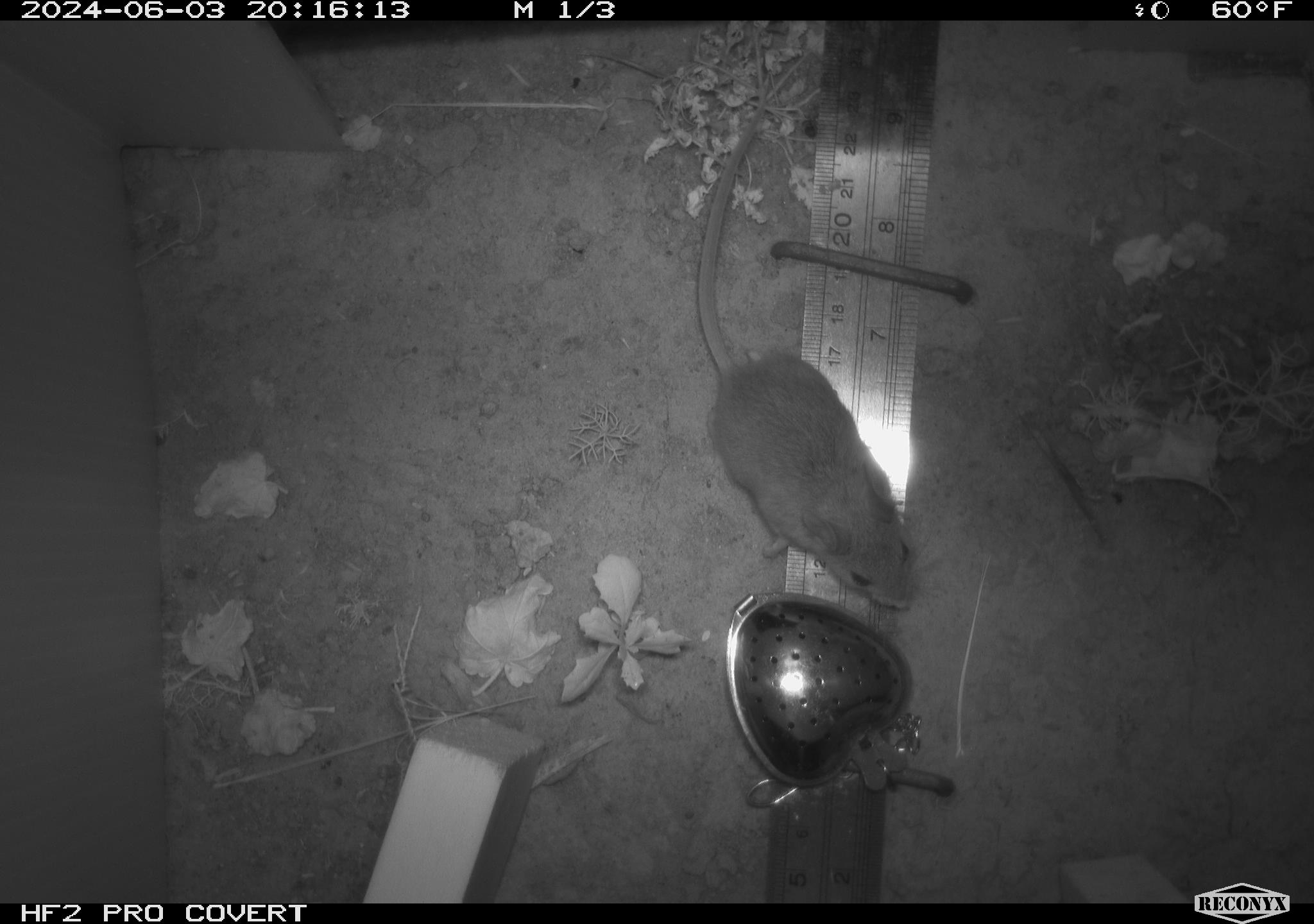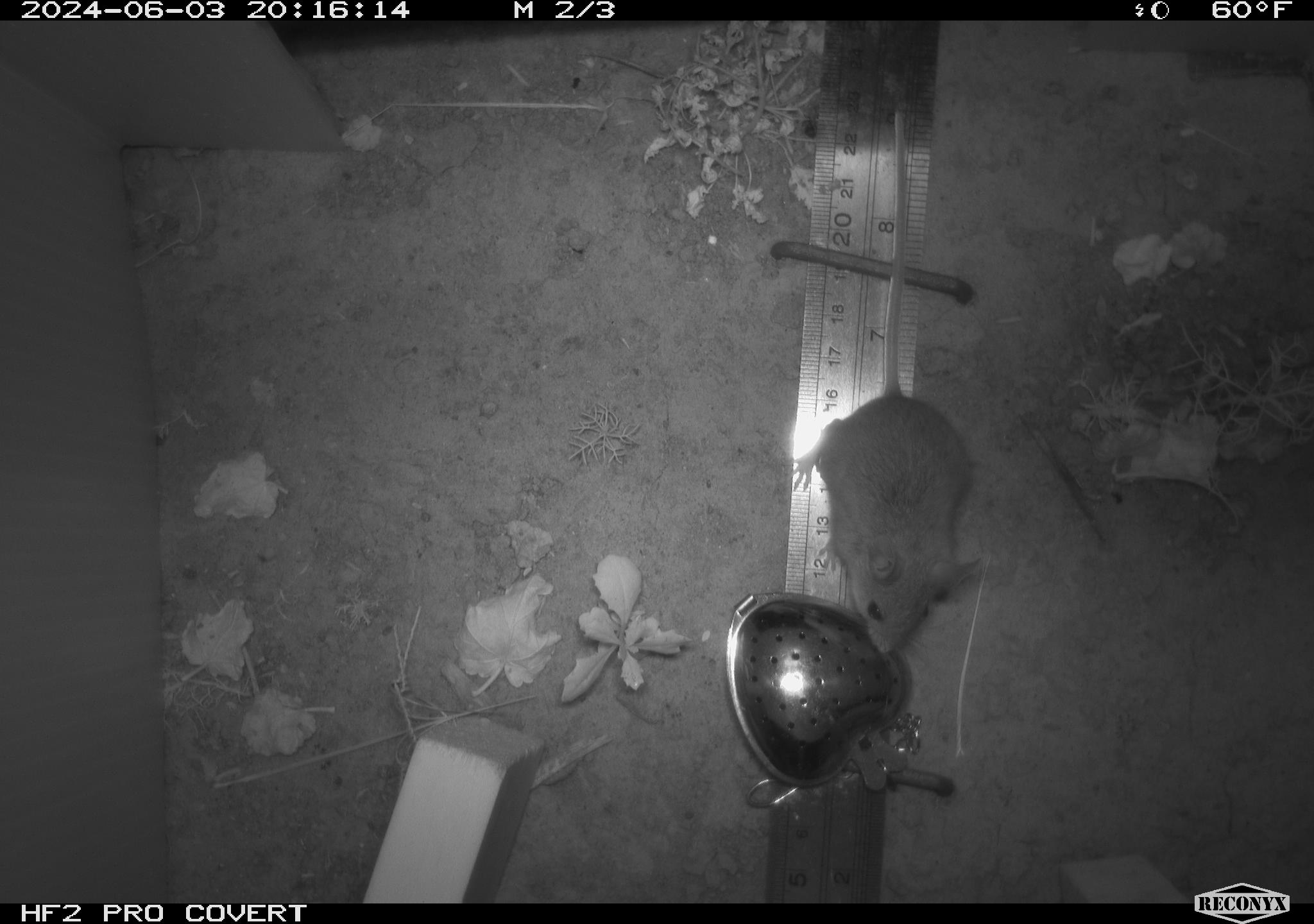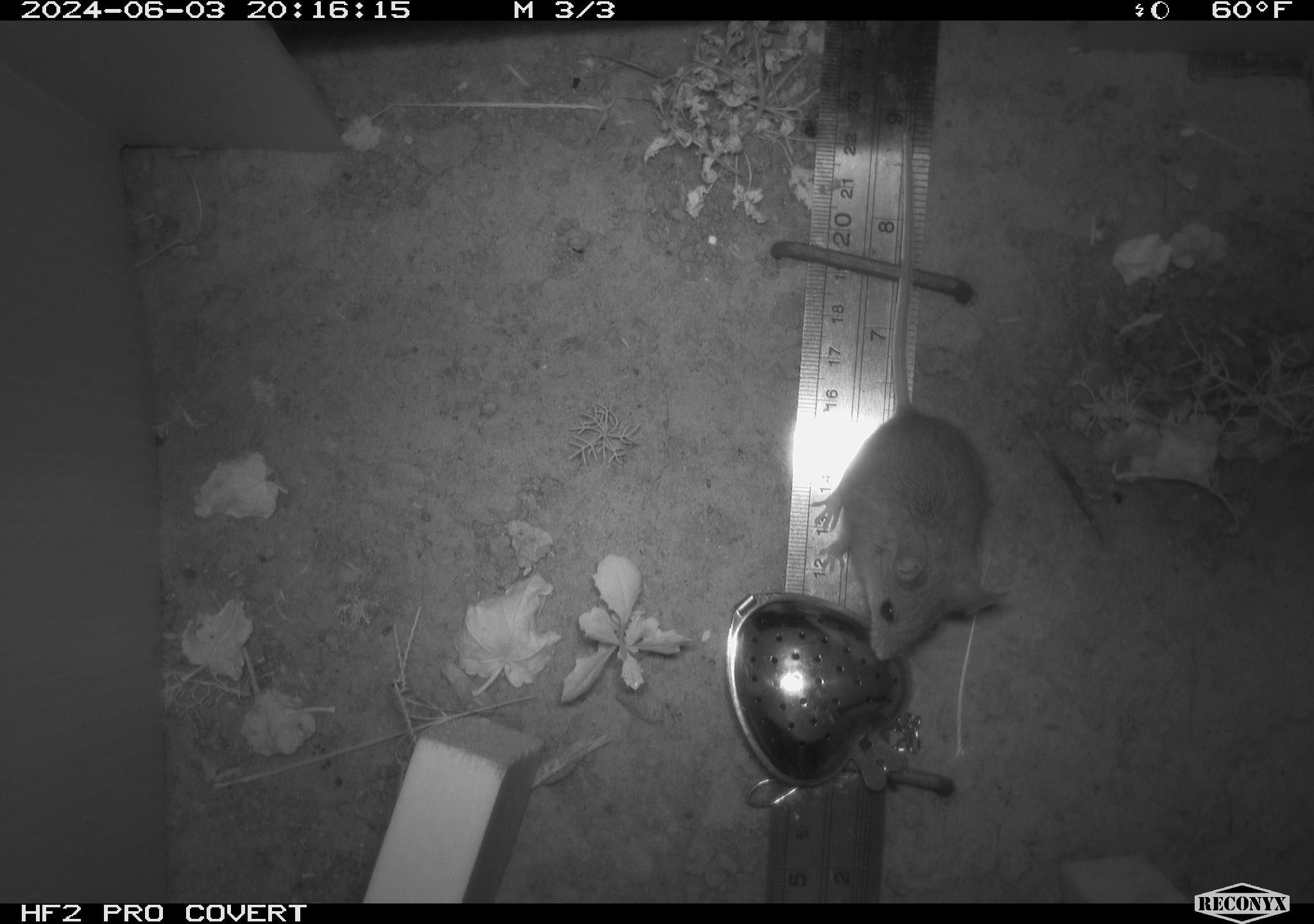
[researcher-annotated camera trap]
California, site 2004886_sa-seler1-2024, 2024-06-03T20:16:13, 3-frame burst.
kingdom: Animalia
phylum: Chordata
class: Mammalia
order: Rodentia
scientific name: Rodentia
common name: mouse species